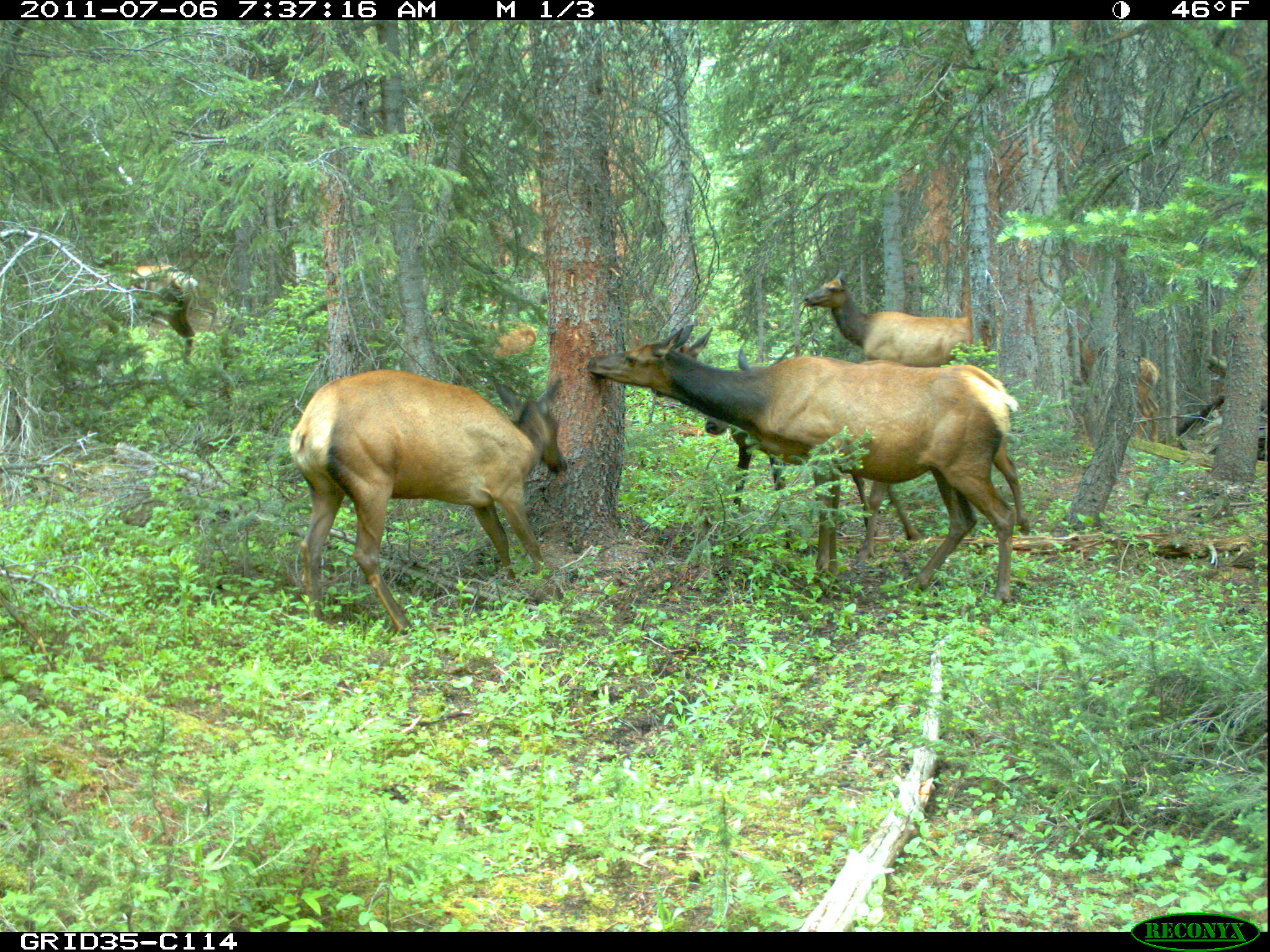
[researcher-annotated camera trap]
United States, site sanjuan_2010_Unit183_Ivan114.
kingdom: Animalia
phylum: Chordata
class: Mammalia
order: Artiodactyla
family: Cervidae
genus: Cervus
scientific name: Cervus elaphus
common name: red deer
Cervus elaphus (red deer).